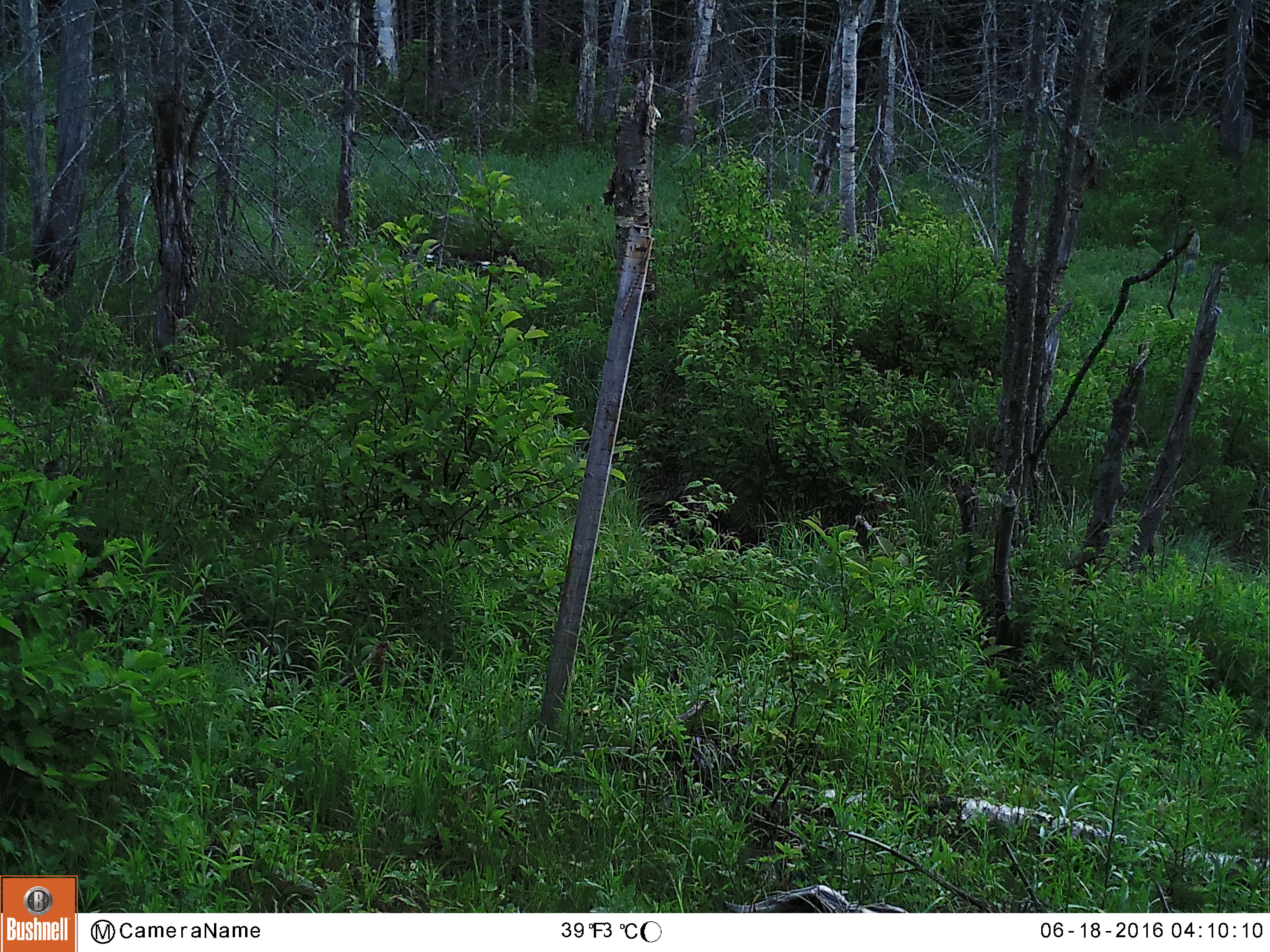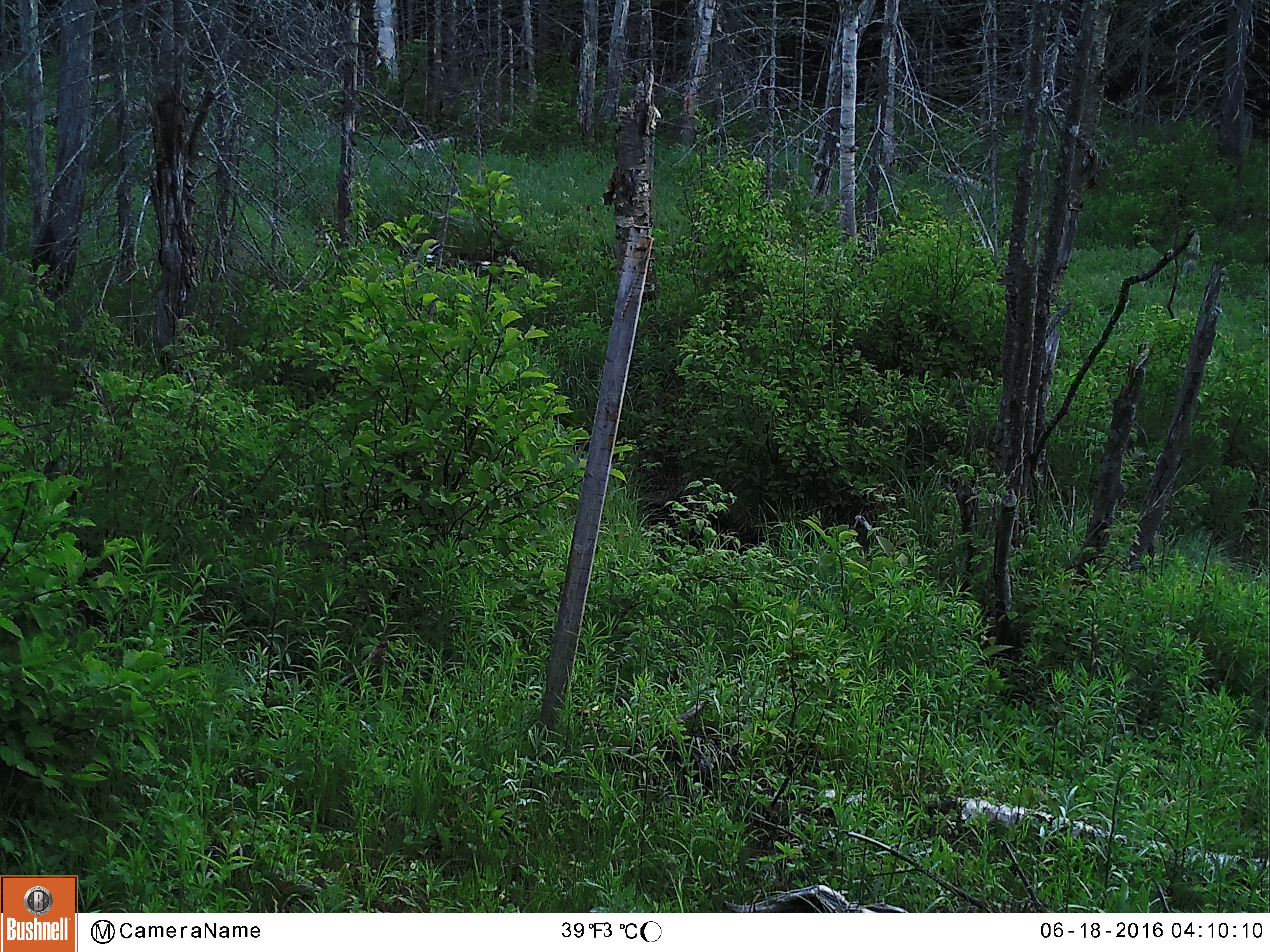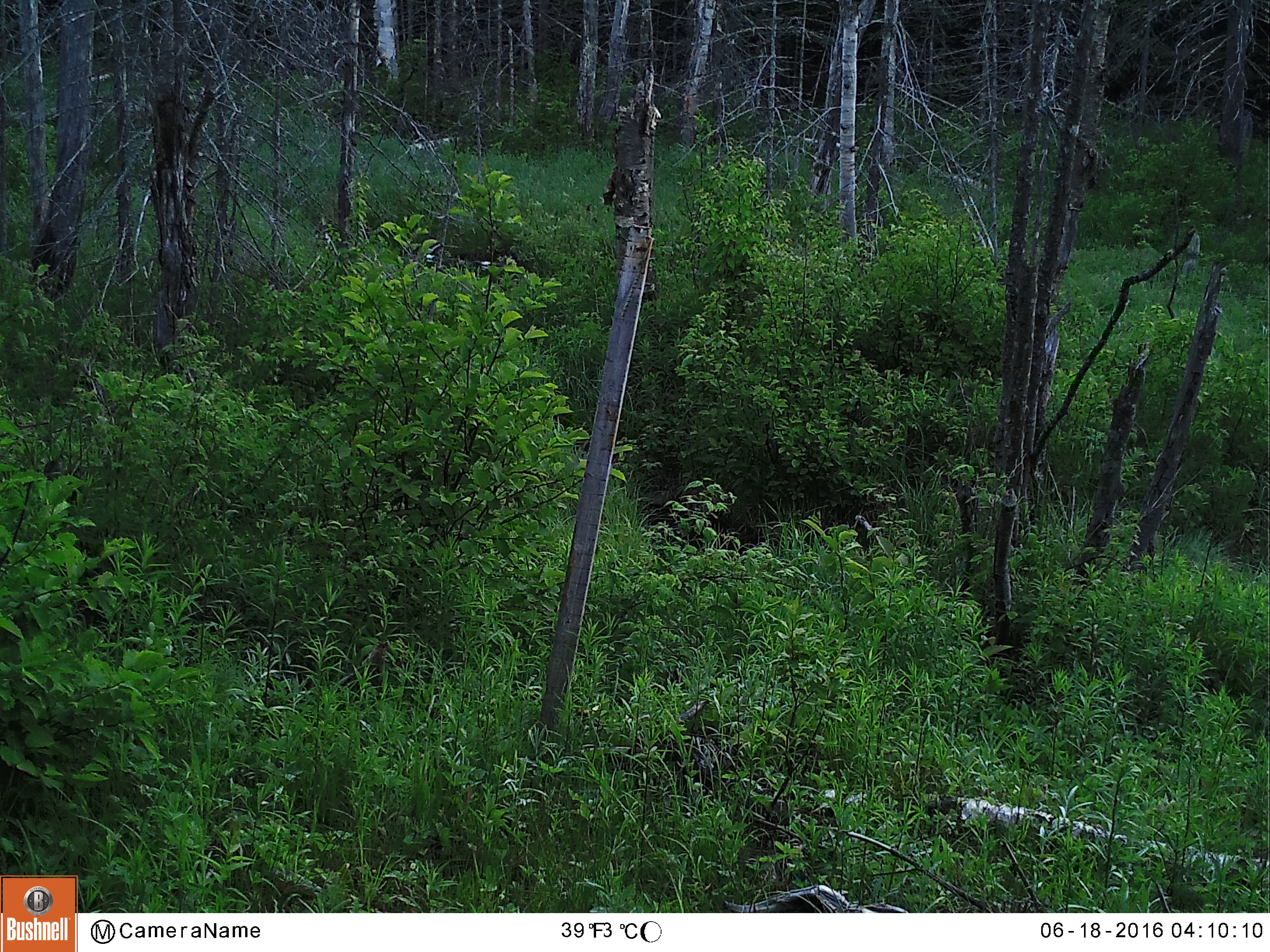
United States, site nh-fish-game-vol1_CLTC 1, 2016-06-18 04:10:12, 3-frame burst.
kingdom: Animalia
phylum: Chordata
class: Mammalia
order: Artiodactyla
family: Cervidae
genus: Alces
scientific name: Alces alces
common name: moose